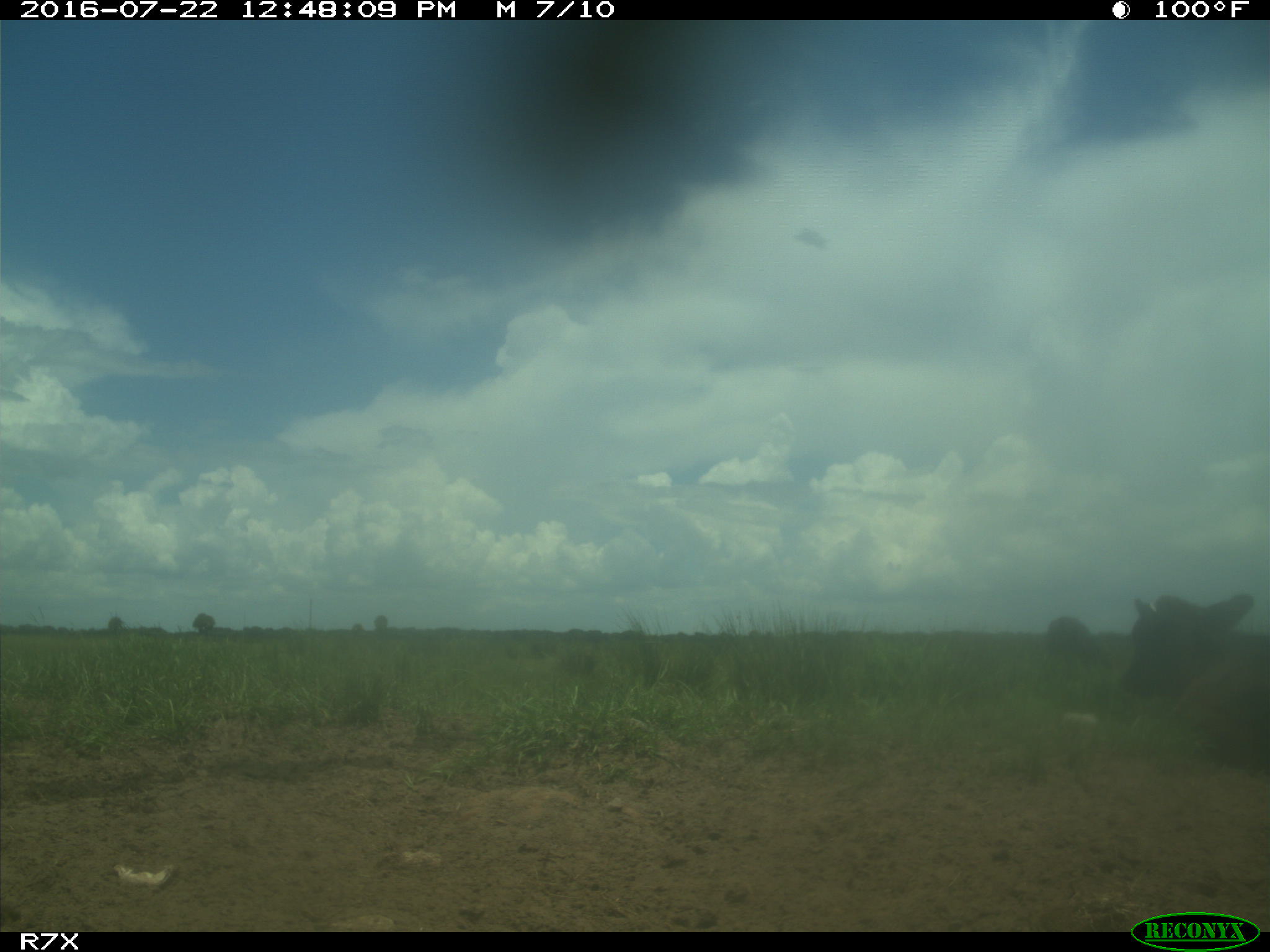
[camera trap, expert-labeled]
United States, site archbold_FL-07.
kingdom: Animalia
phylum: Chordata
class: Mammalia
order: Artiodactyla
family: Bovidae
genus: Bos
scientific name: Bos taurus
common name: domestic cow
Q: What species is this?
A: Bos taurus (domestic cow).